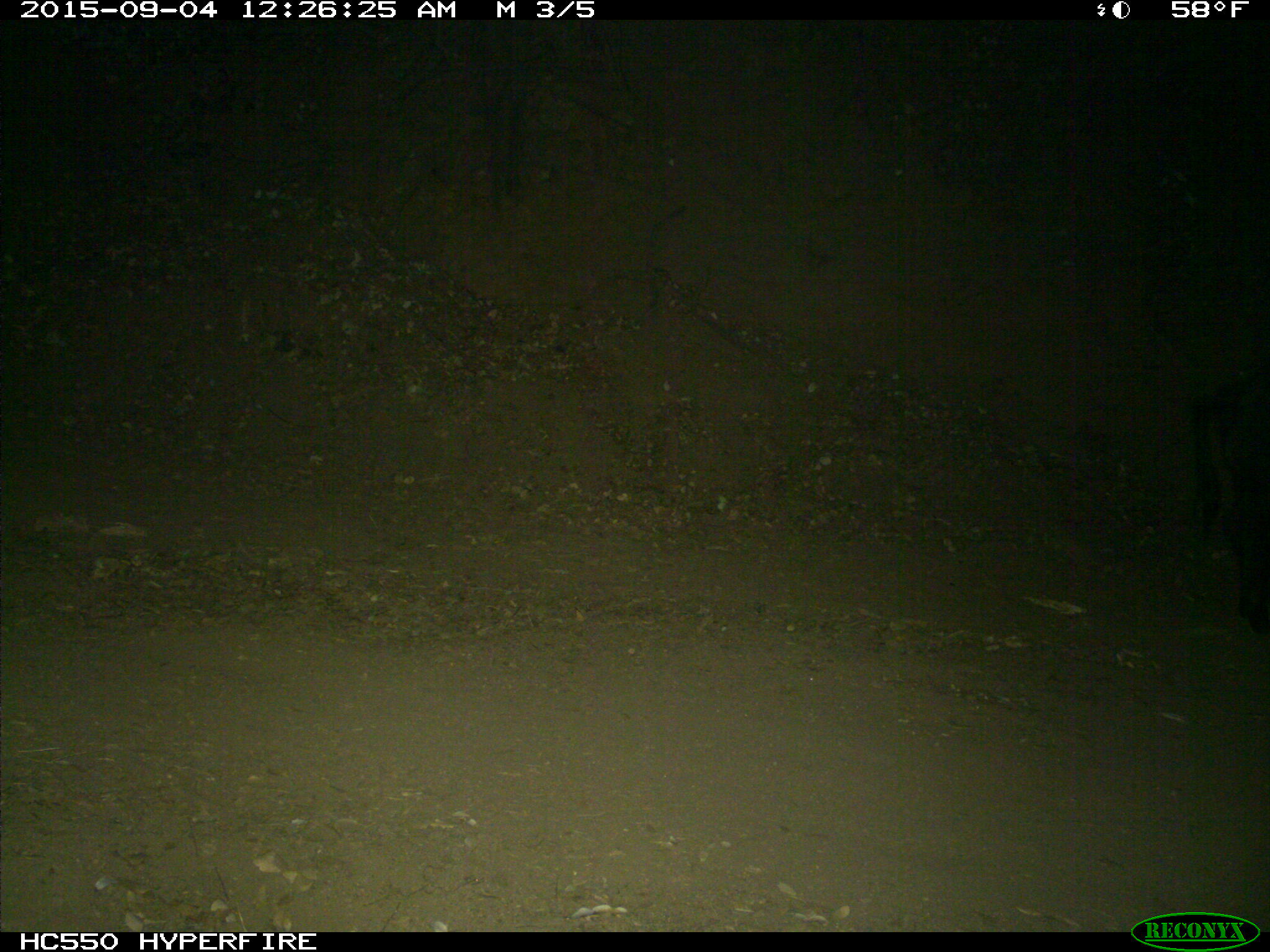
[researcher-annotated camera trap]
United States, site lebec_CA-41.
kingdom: Animalia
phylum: Chordata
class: Mammalia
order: Artiodactyla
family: Suidae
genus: Sus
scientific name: Sus scrofa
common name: wild boar